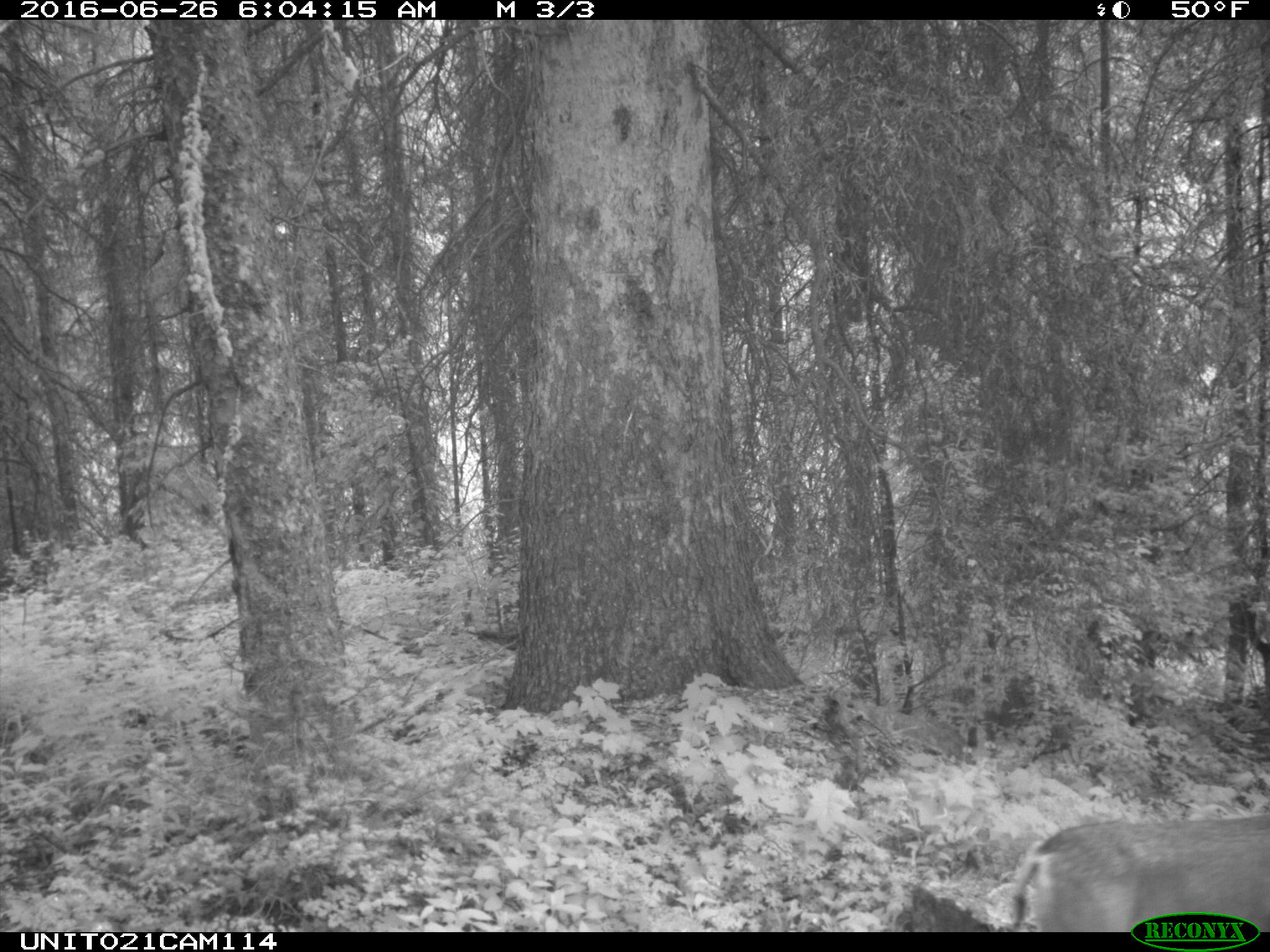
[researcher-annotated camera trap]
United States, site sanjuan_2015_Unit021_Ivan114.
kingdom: Animalia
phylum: Chordata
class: Mammalia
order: Artiodactyla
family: Cervidae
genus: Odocoileus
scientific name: Odocoileus hemionus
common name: mule deer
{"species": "Odocoileus hemionus (mule deer)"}